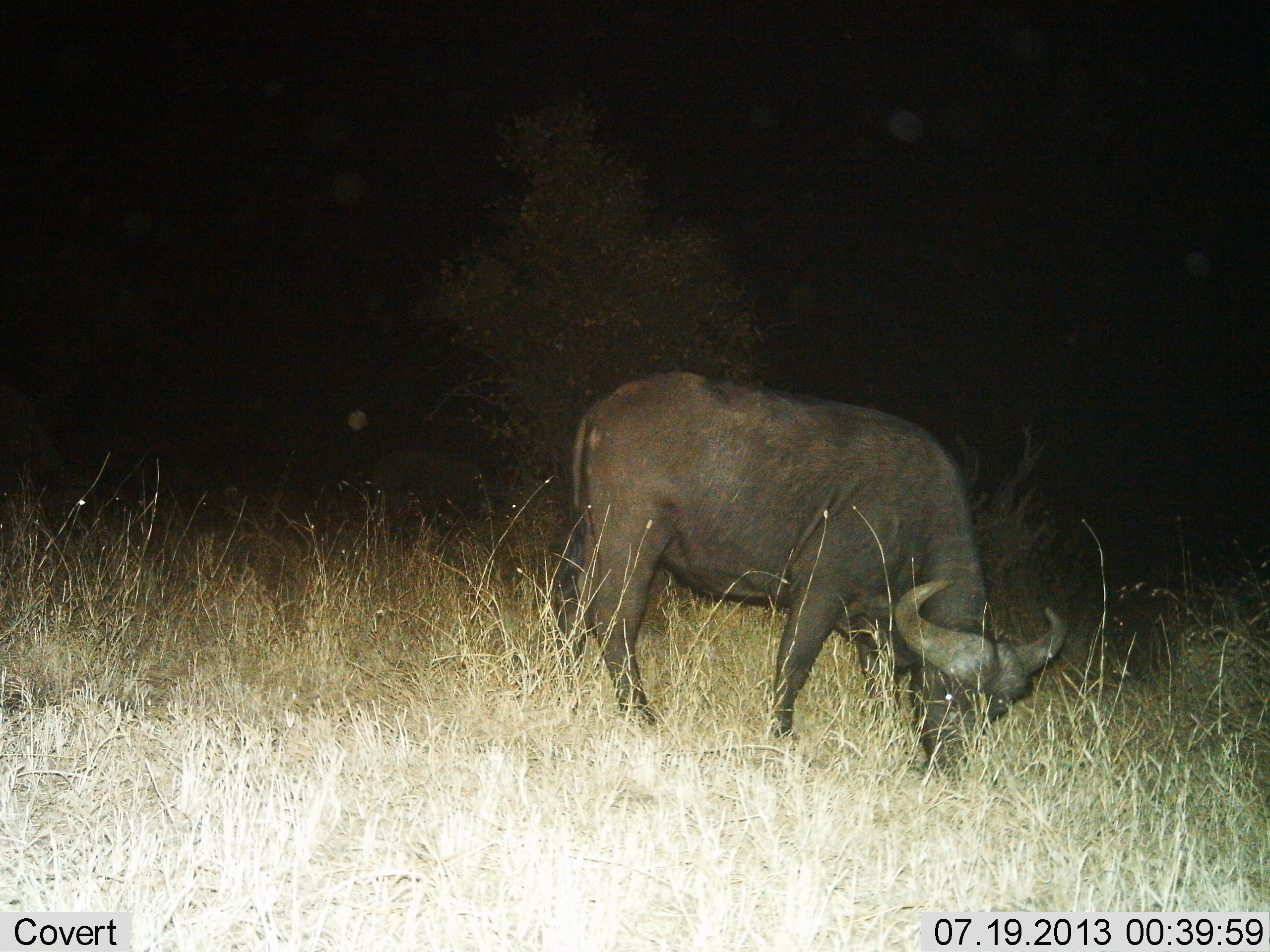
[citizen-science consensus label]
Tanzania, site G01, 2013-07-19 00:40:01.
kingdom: Animalia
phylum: Chordata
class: Mammalia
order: Artiodactyla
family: Bovidae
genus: Syncerus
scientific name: Syncerus caffer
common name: cape buffalo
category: buffalo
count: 1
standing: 22%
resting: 0%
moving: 6%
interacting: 0%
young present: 0%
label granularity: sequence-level